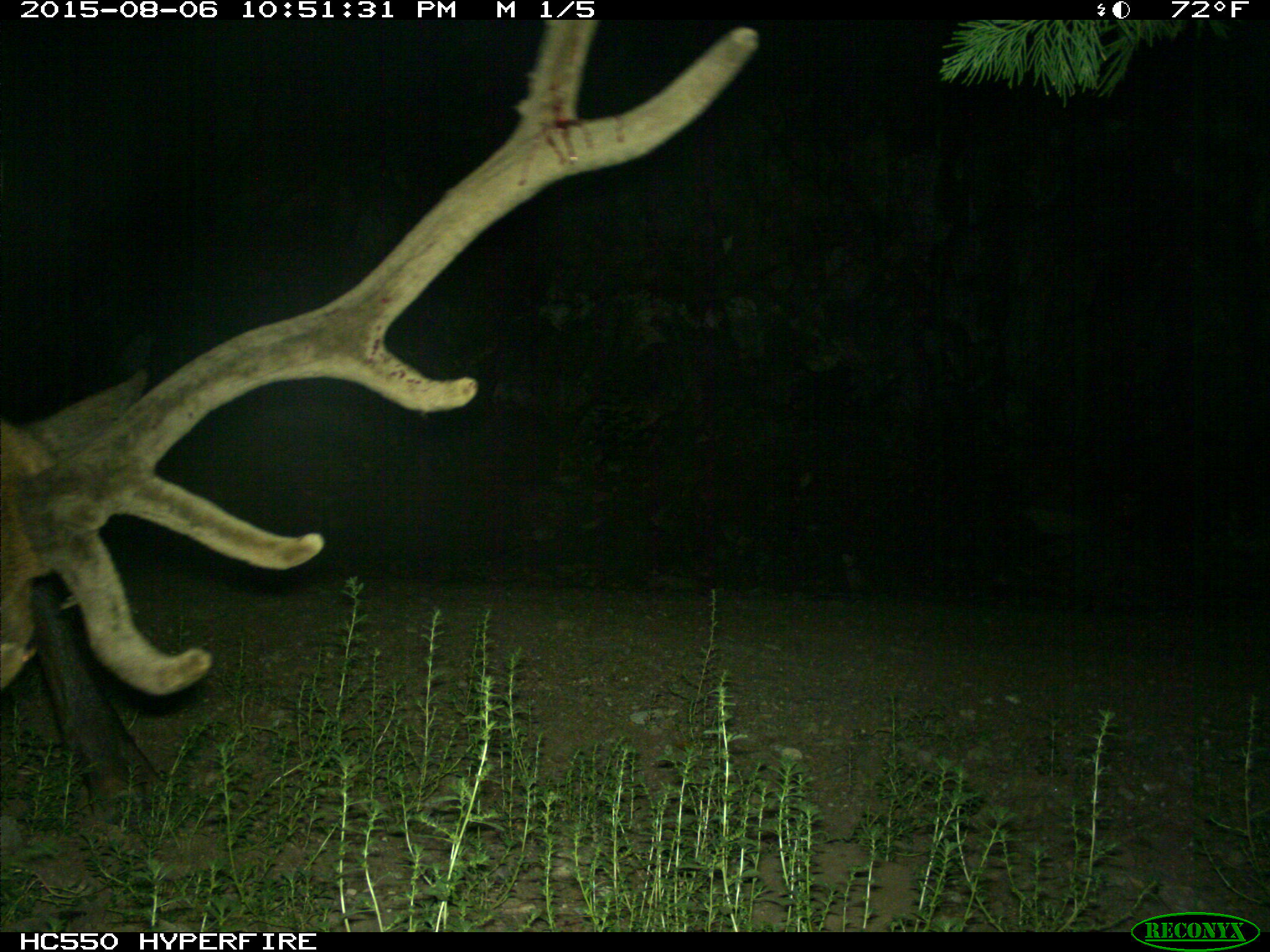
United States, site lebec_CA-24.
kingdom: Animalia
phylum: Chordata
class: Mammalia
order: Artiodactyla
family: Cervidae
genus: Cervus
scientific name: Cervus canadensis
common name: elk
Cervus canadensis (elk).